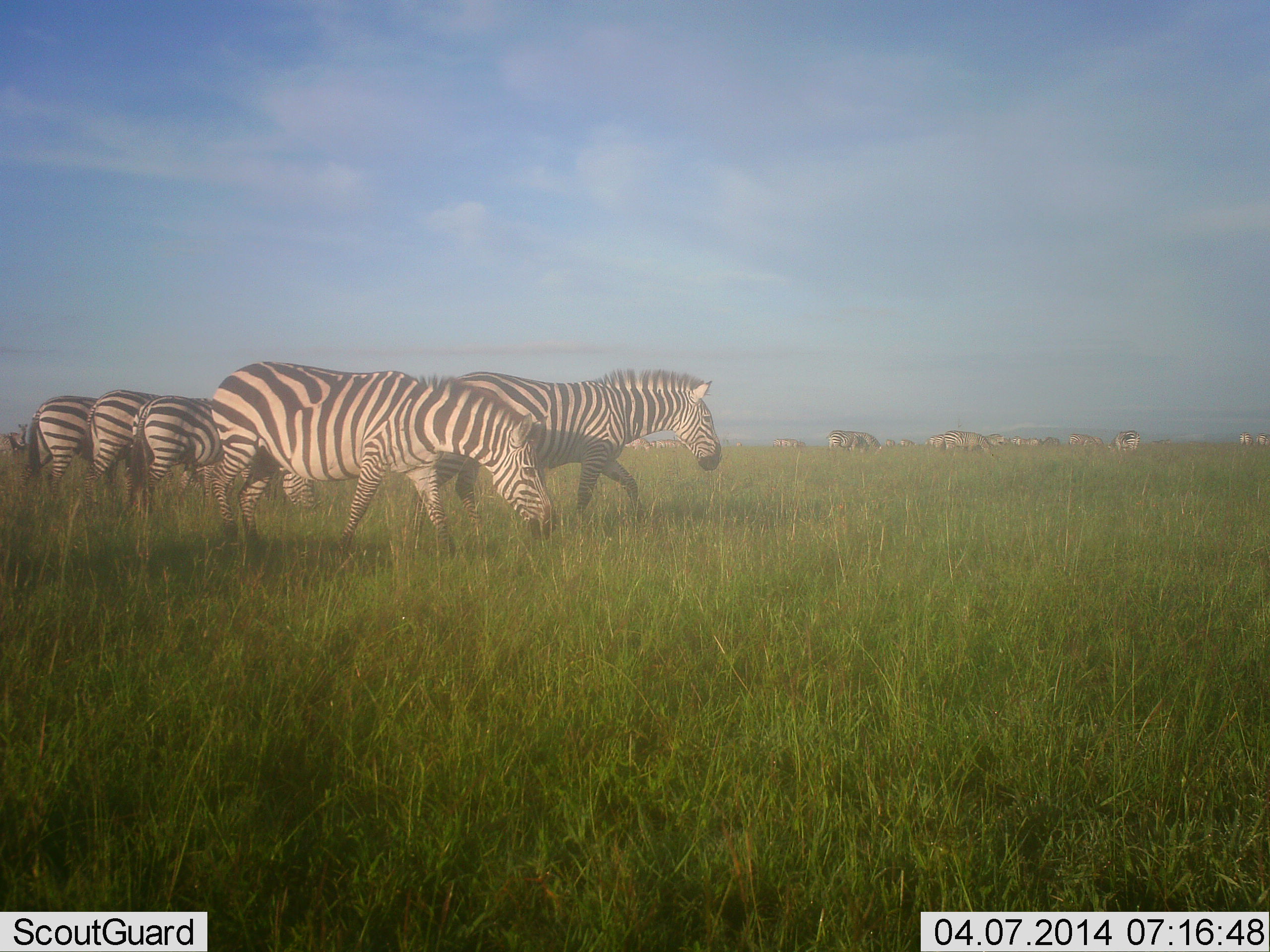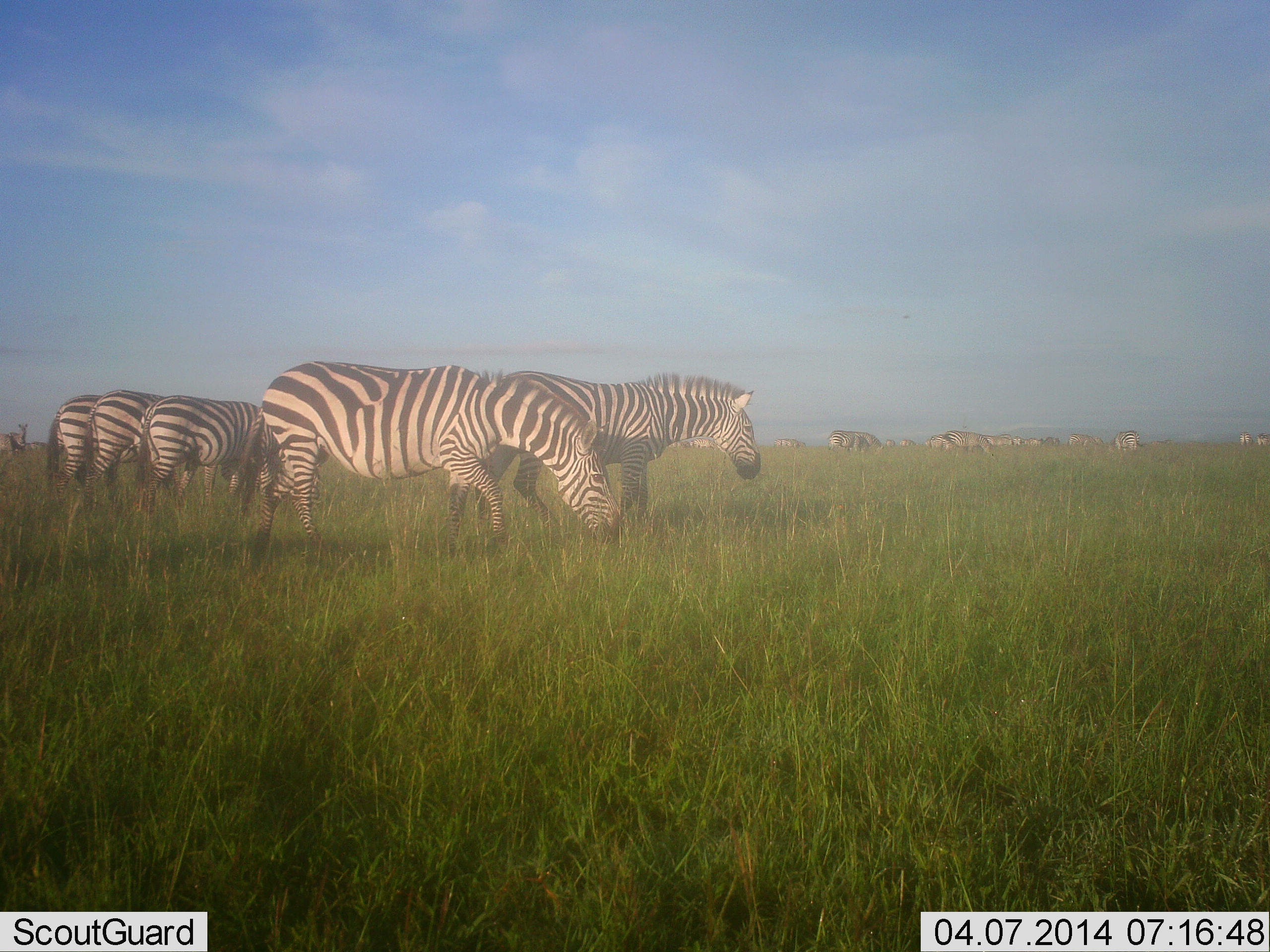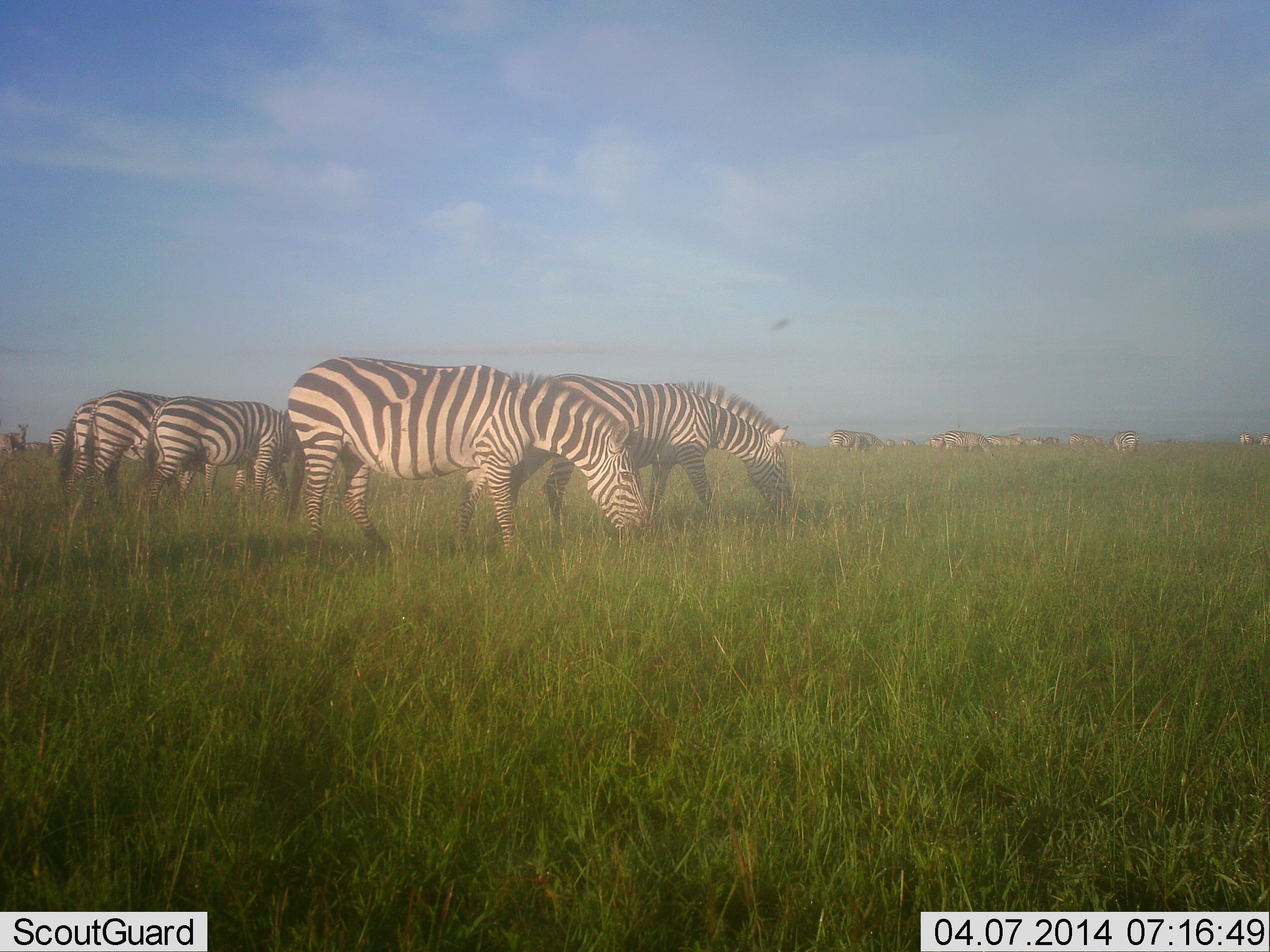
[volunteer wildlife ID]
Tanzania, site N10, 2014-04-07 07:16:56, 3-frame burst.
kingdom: Animalia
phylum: Chordata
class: Mammalia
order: Perissodactyla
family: Equidae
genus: Equus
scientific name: Equus quagga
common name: plains zebra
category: zebra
Zebra (plains zebra) (Equus quagga), count 11-50. Behavior (volunteer vote fractions): standing 50%, resting 0%, moving 70%, interacting 0%. Young present (vote fraction): 0%. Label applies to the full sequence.